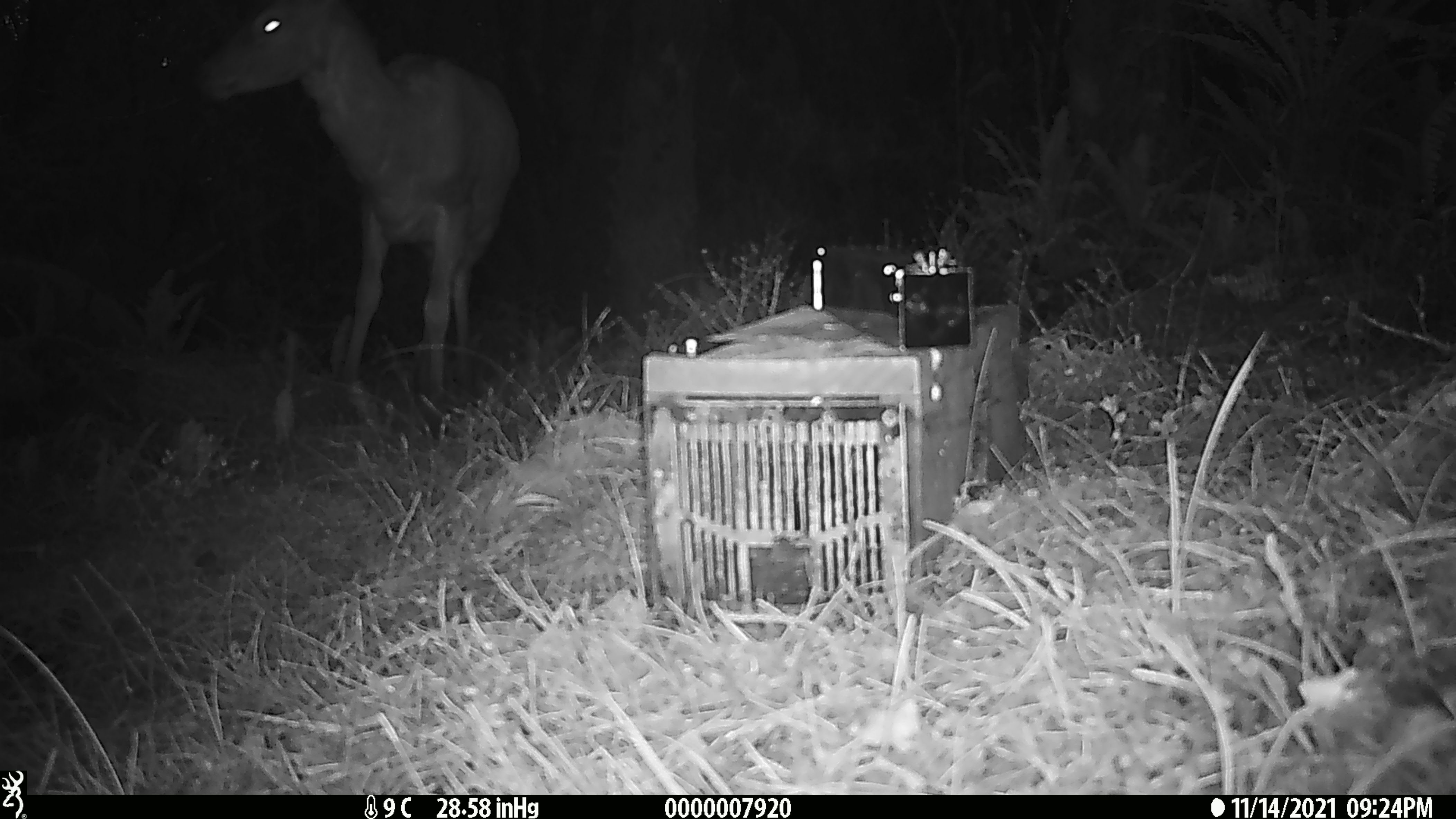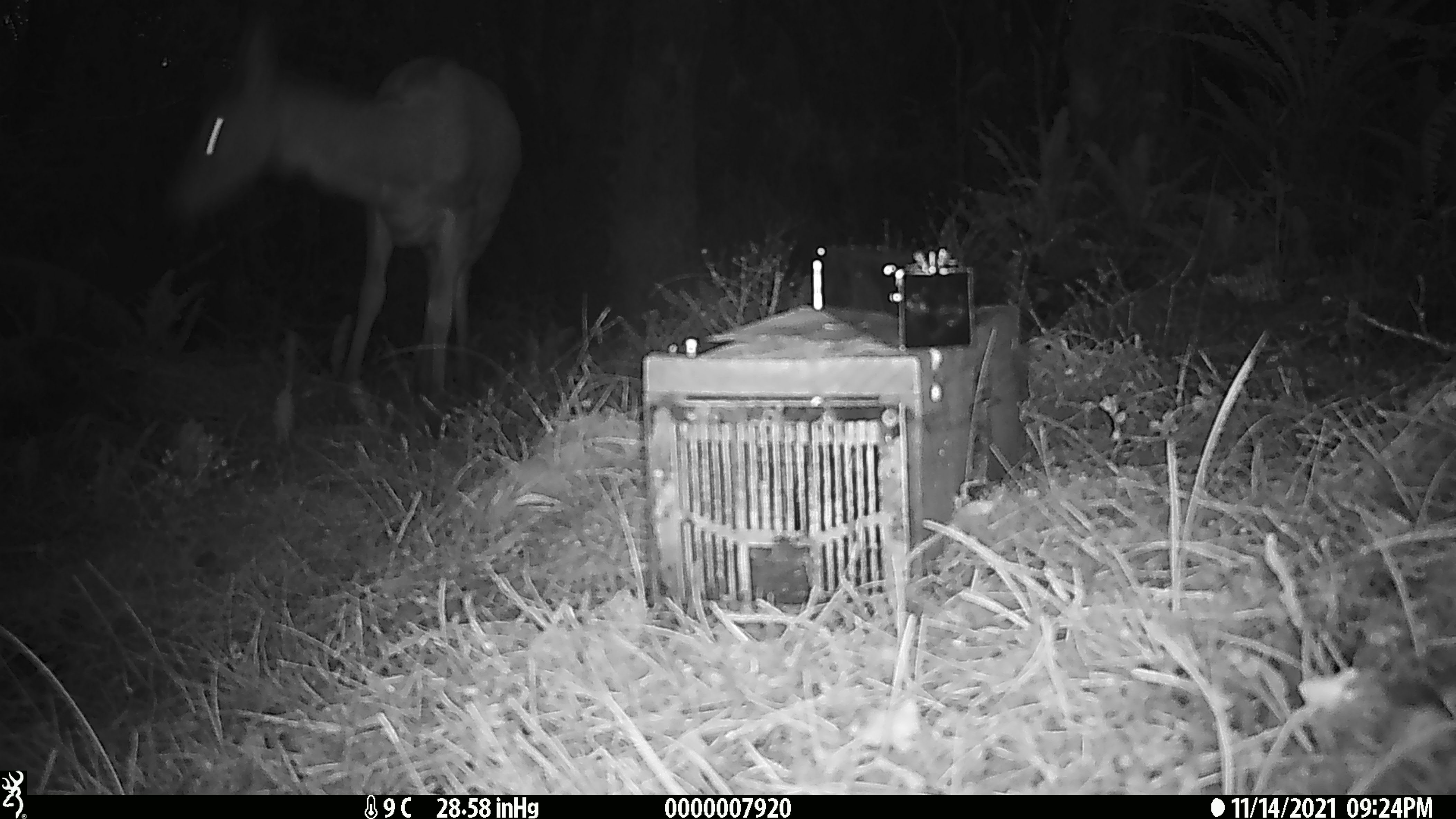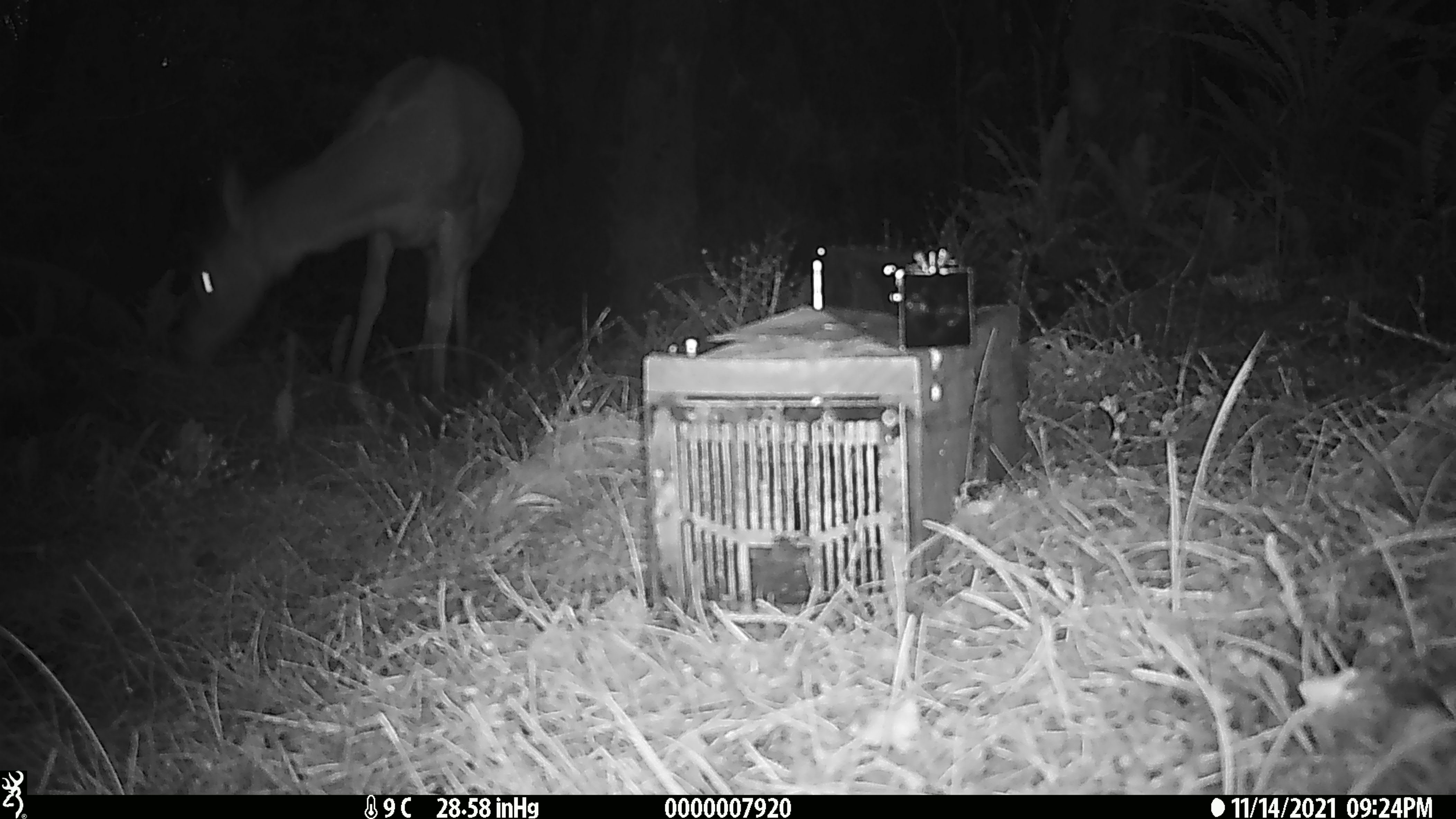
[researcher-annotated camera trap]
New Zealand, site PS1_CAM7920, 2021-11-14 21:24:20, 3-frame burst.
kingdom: Animalia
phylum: Chordata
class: Mammalia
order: Artiodactyla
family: Cervidae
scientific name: Cervidae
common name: deer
Deer (Cervidae).